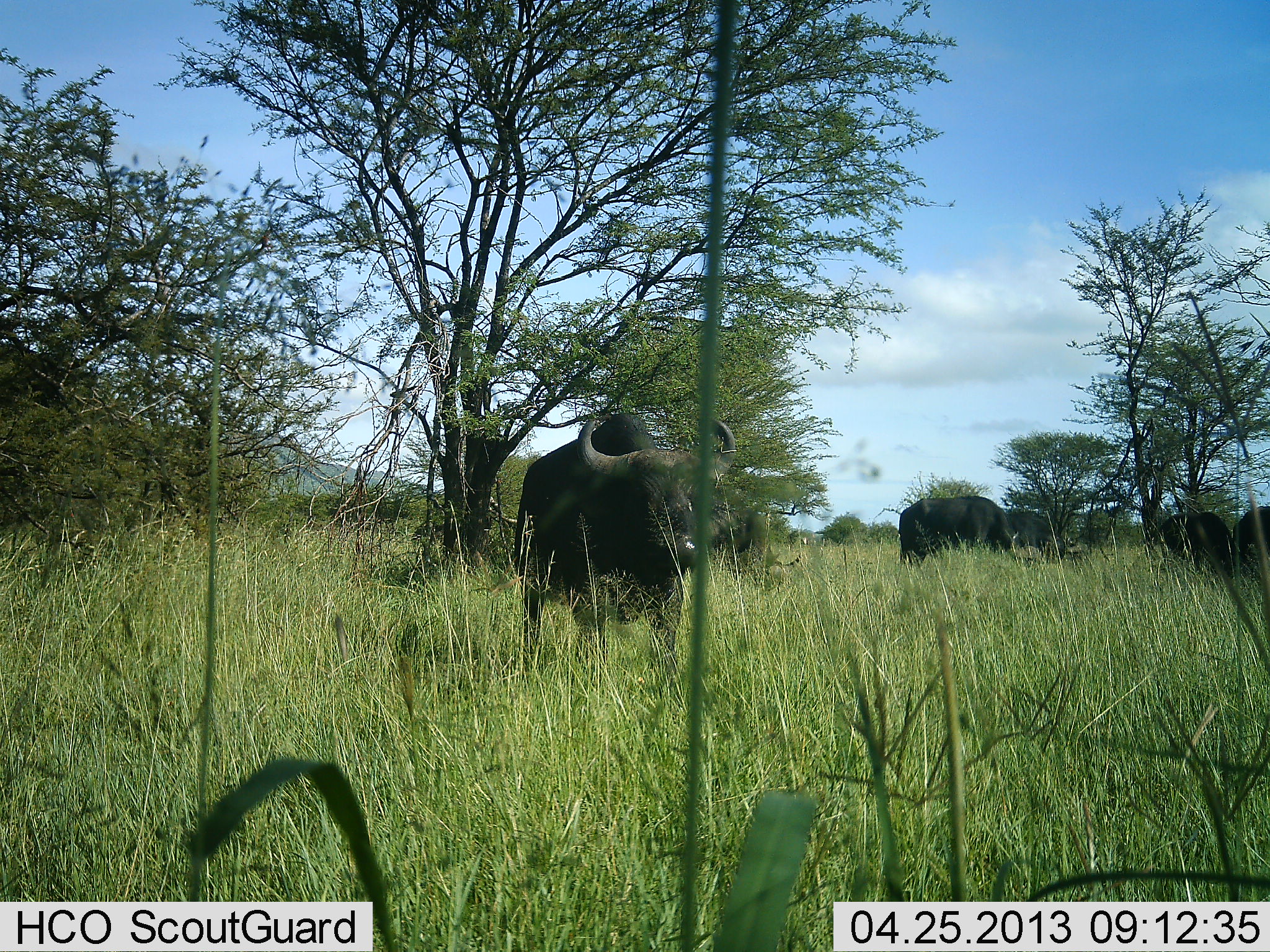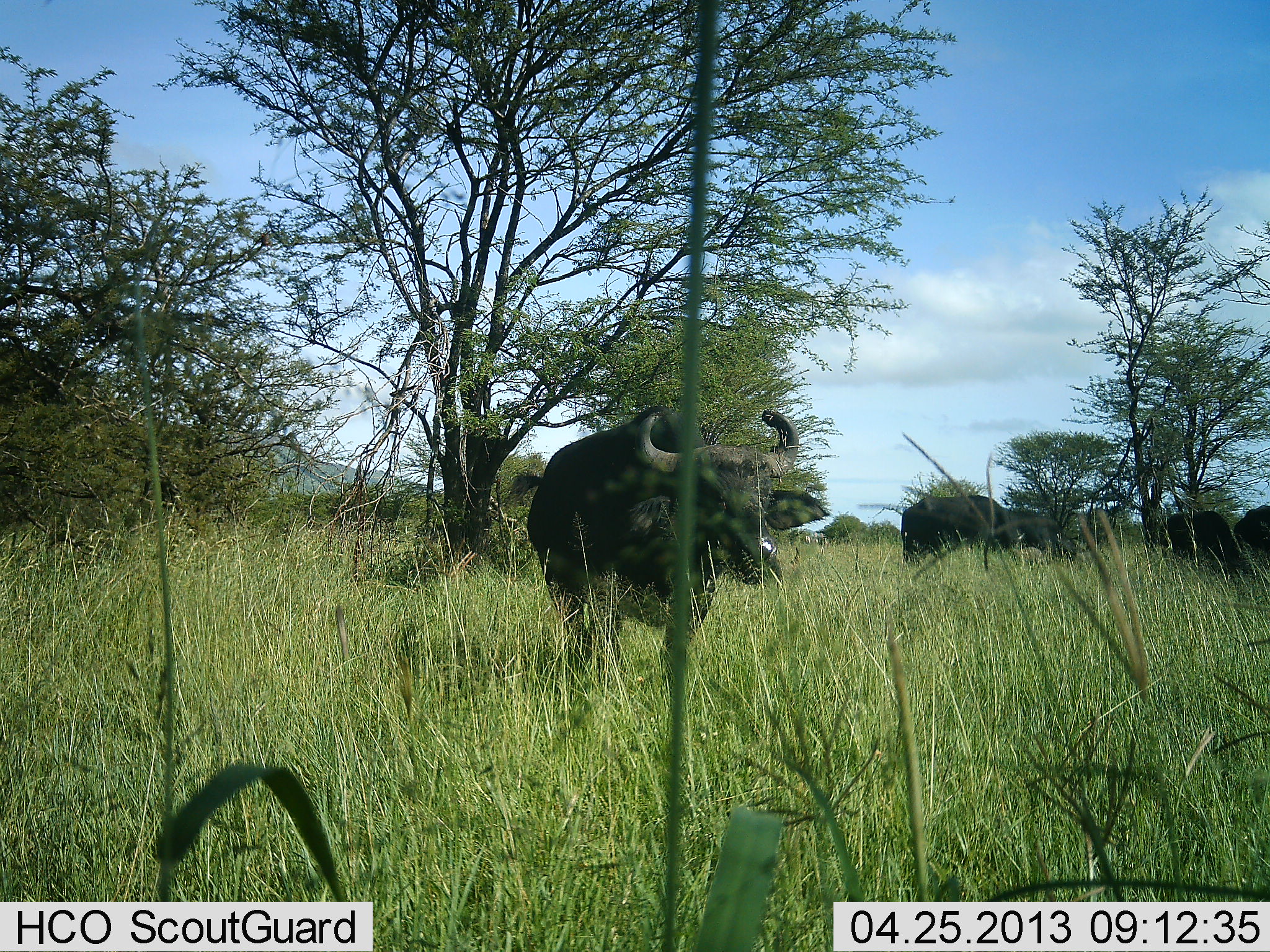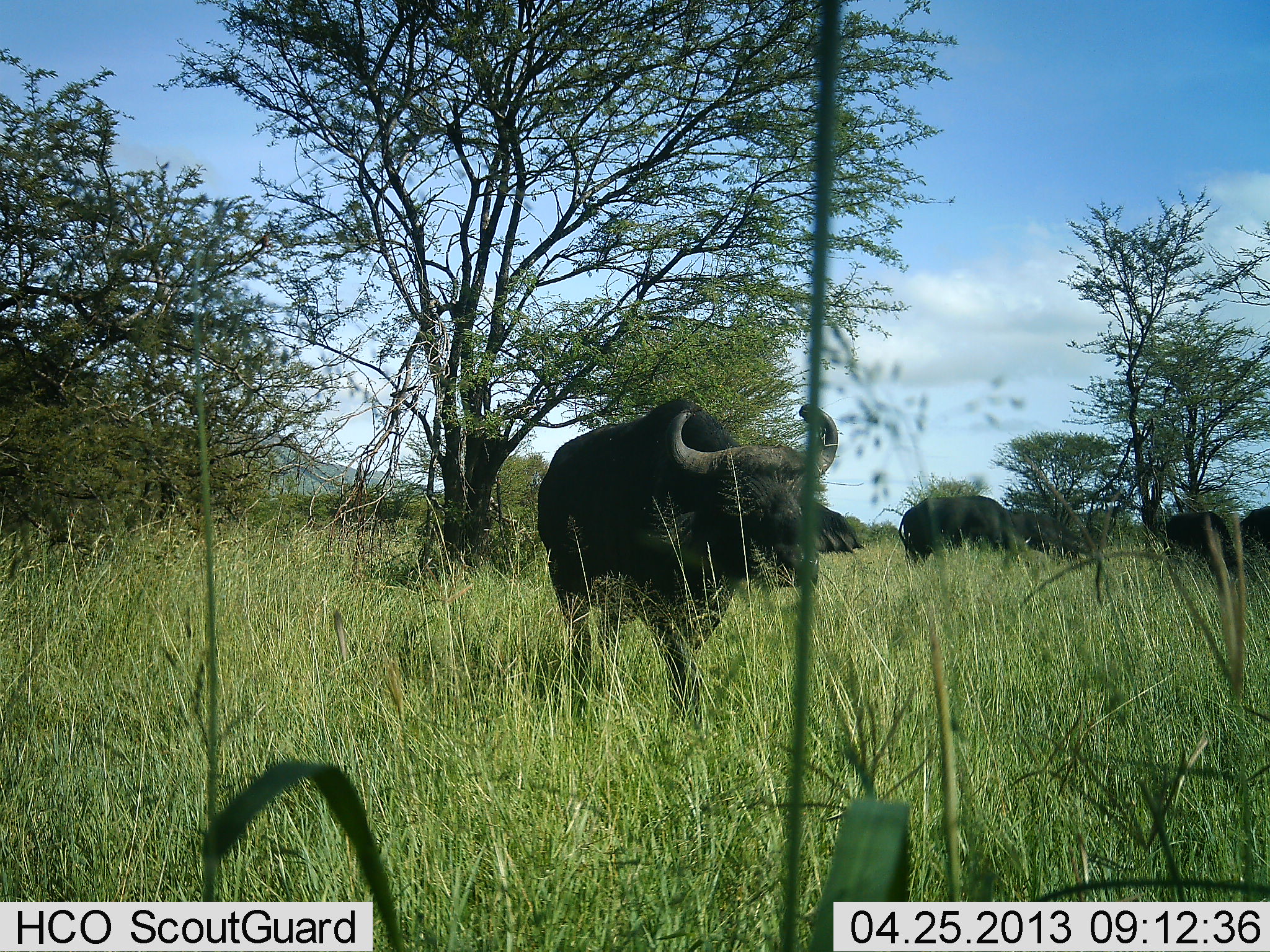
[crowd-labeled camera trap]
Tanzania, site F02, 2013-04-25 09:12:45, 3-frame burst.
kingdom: Animalia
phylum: Chordata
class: Mammalia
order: Artiodactyla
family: Bovidae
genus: Syncerus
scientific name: Syncerus caffer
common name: cape buffalo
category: buffalo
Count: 5.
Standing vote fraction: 58%.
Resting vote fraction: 0%.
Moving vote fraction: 68%.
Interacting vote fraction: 5%.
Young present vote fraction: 0%.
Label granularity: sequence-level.